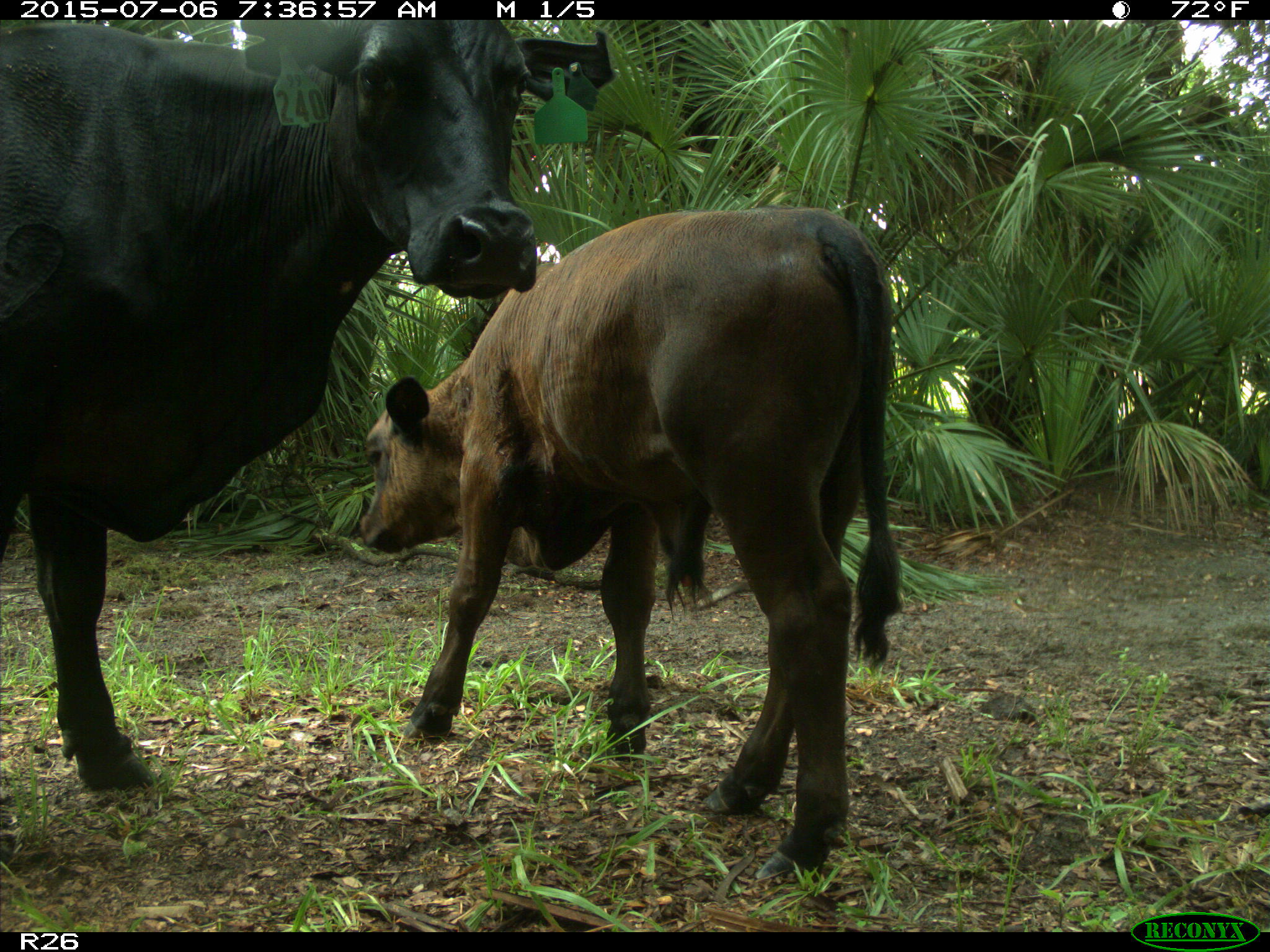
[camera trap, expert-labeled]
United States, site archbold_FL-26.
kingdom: Animalia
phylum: Chordata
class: Mammalia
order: Artiodactyla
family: Bovidae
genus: Bos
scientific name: Bos taurus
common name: domestic cow